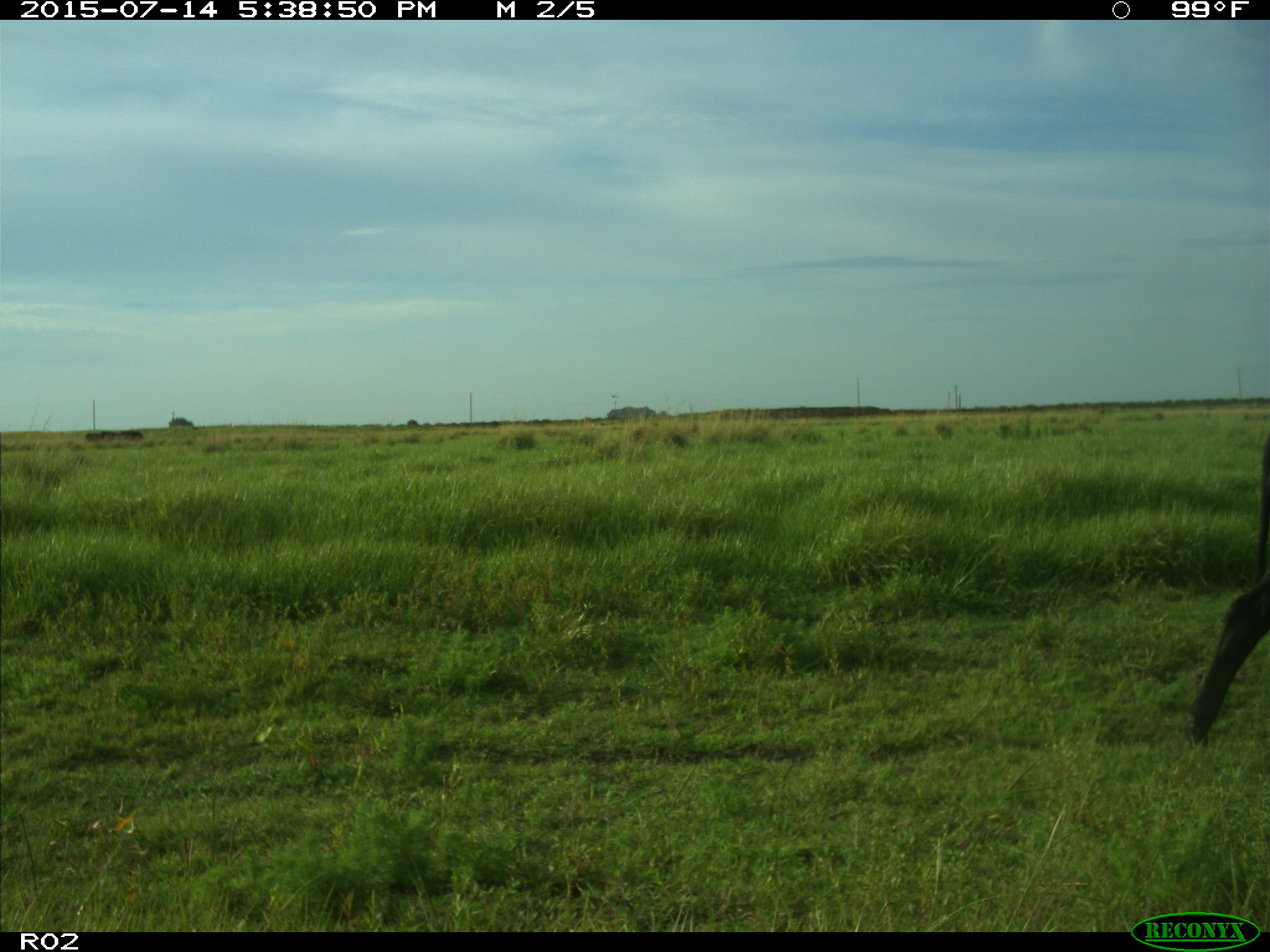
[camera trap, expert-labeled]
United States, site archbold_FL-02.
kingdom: Animalia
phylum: Chordata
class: Mammalia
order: Artiodactyla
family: Bovidae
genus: Bos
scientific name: Bos taurus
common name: domestic cow